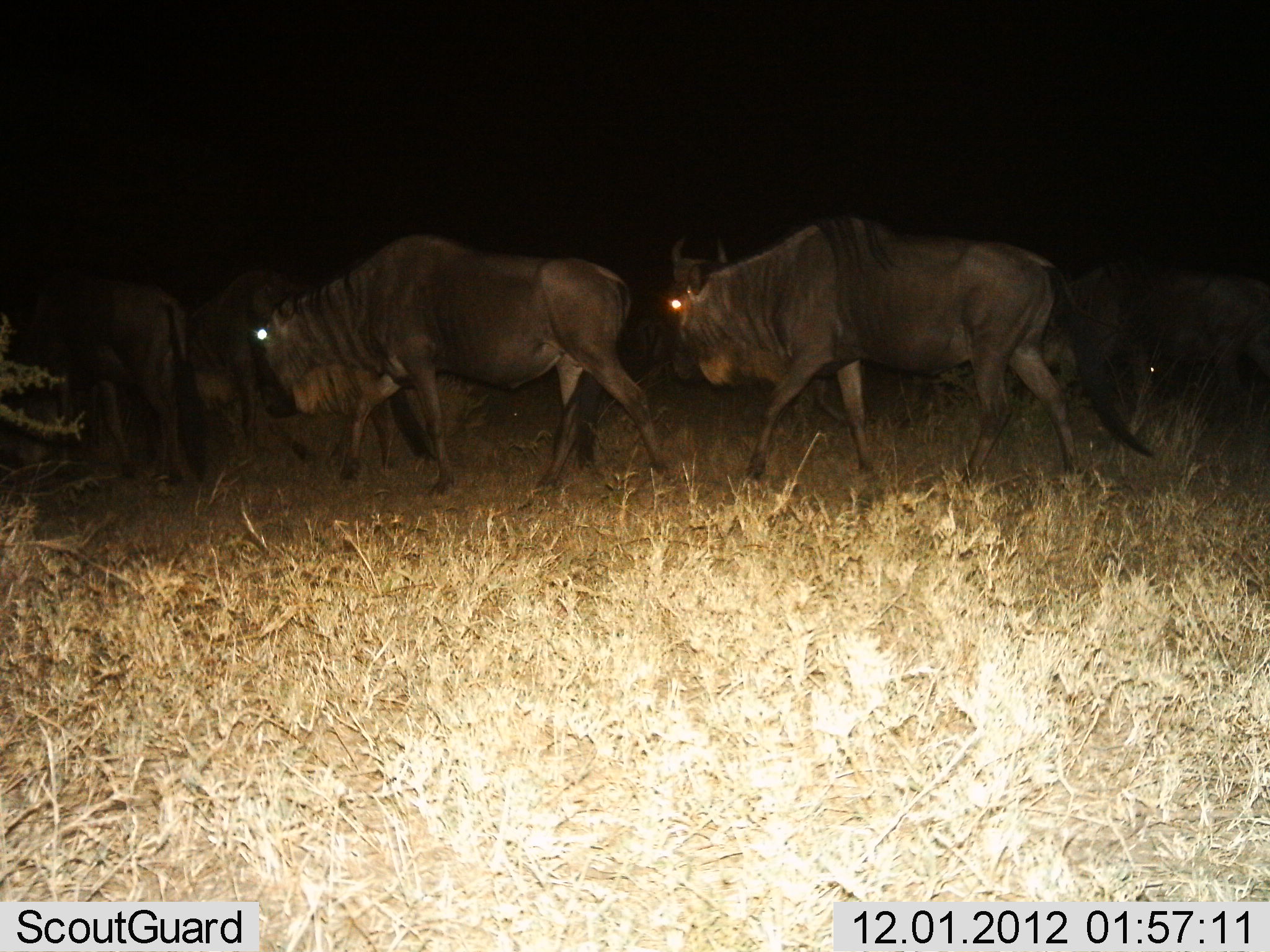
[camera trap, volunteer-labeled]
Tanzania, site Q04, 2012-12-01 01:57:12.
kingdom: Animalia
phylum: Chordata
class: Mammalia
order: Artiodactyla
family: Bovidae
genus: Connochaetes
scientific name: Connochaetes taurinus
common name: blue wildebeest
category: wildebeest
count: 5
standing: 0%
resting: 0%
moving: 100%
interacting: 0%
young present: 0%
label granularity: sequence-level